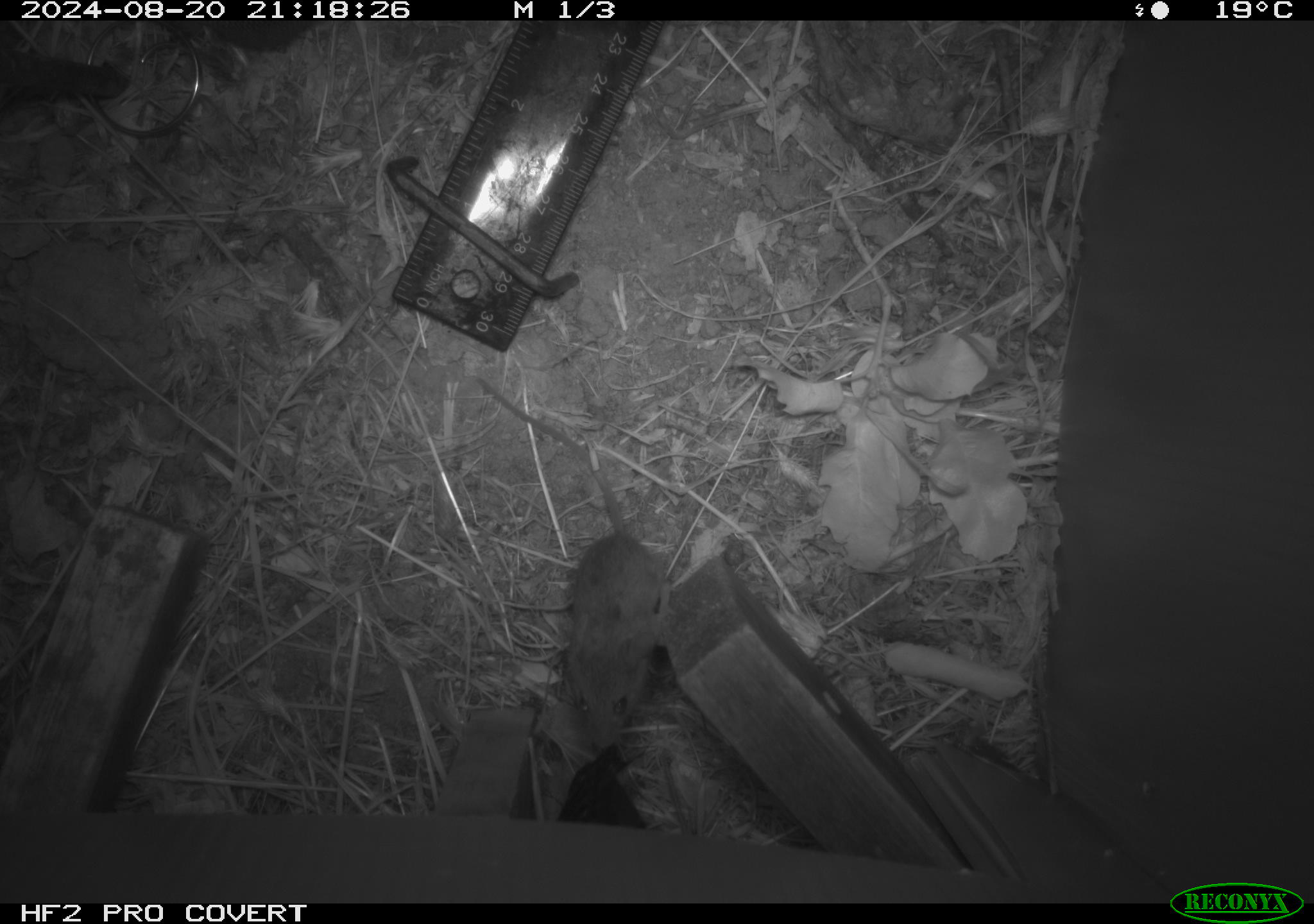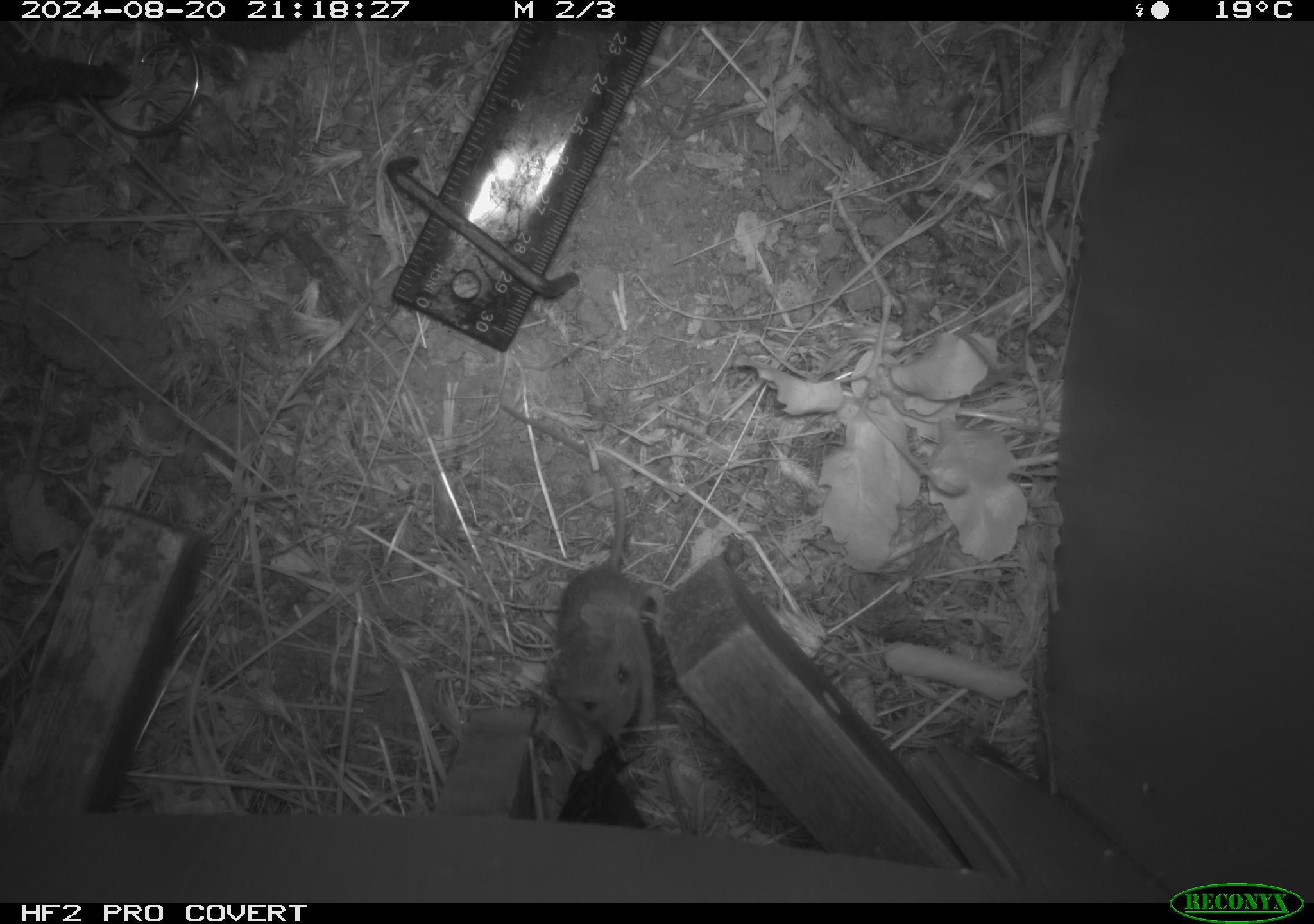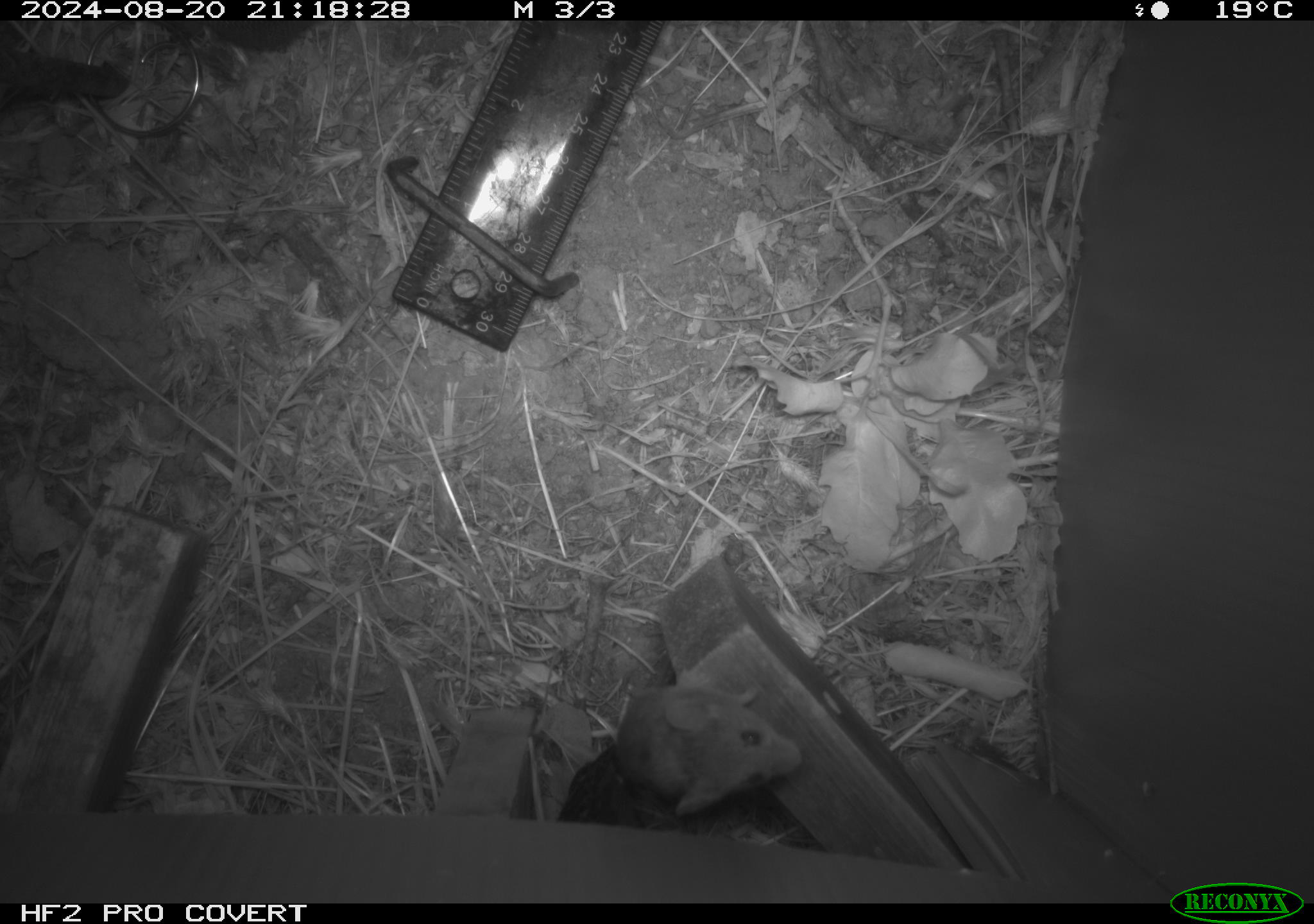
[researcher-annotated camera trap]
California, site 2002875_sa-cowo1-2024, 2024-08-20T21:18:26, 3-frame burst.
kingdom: Animalia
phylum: Chordata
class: Mammalia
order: Rodentia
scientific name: Rodentia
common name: mouse species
Mouse species (Rodentia).